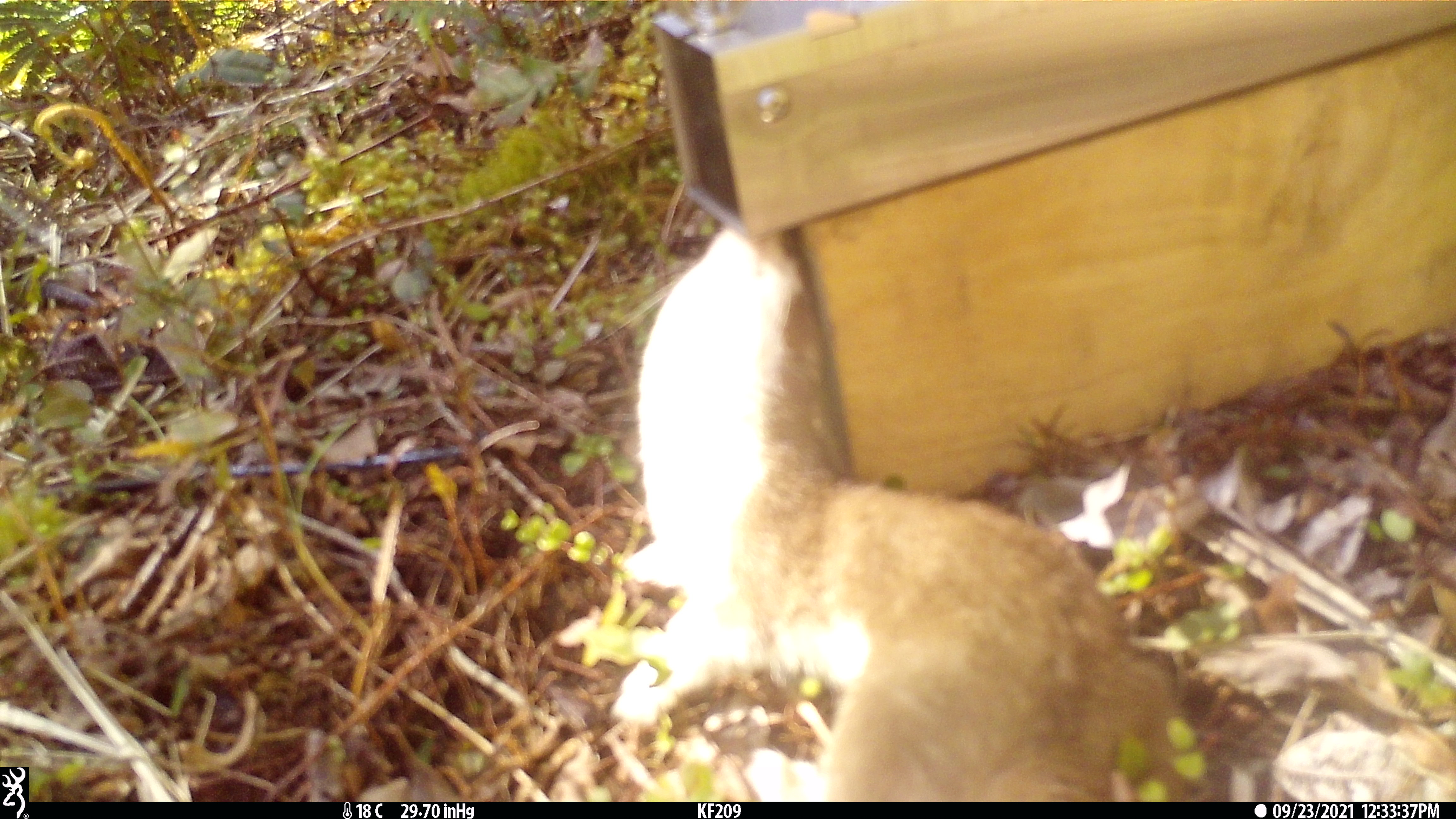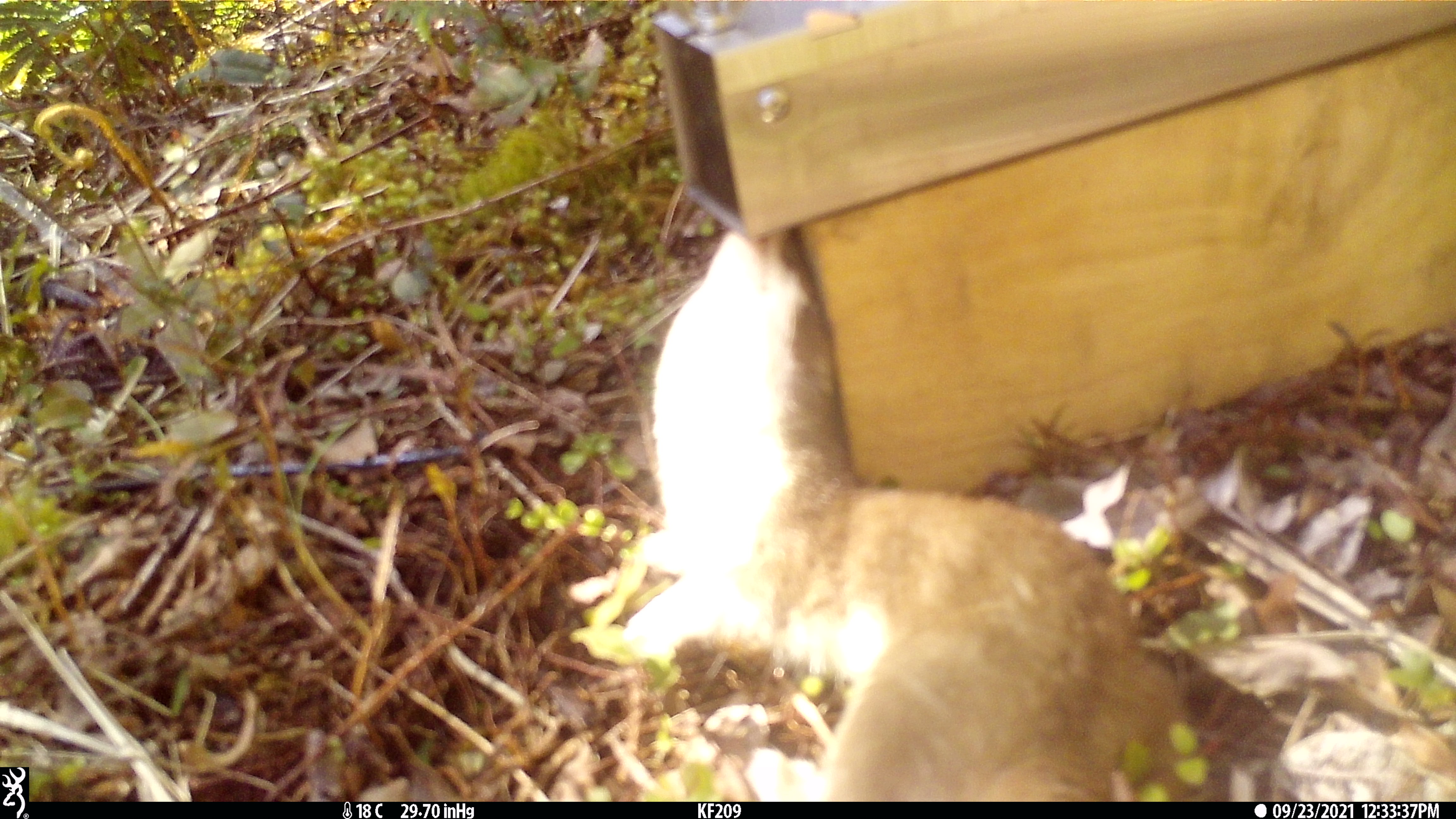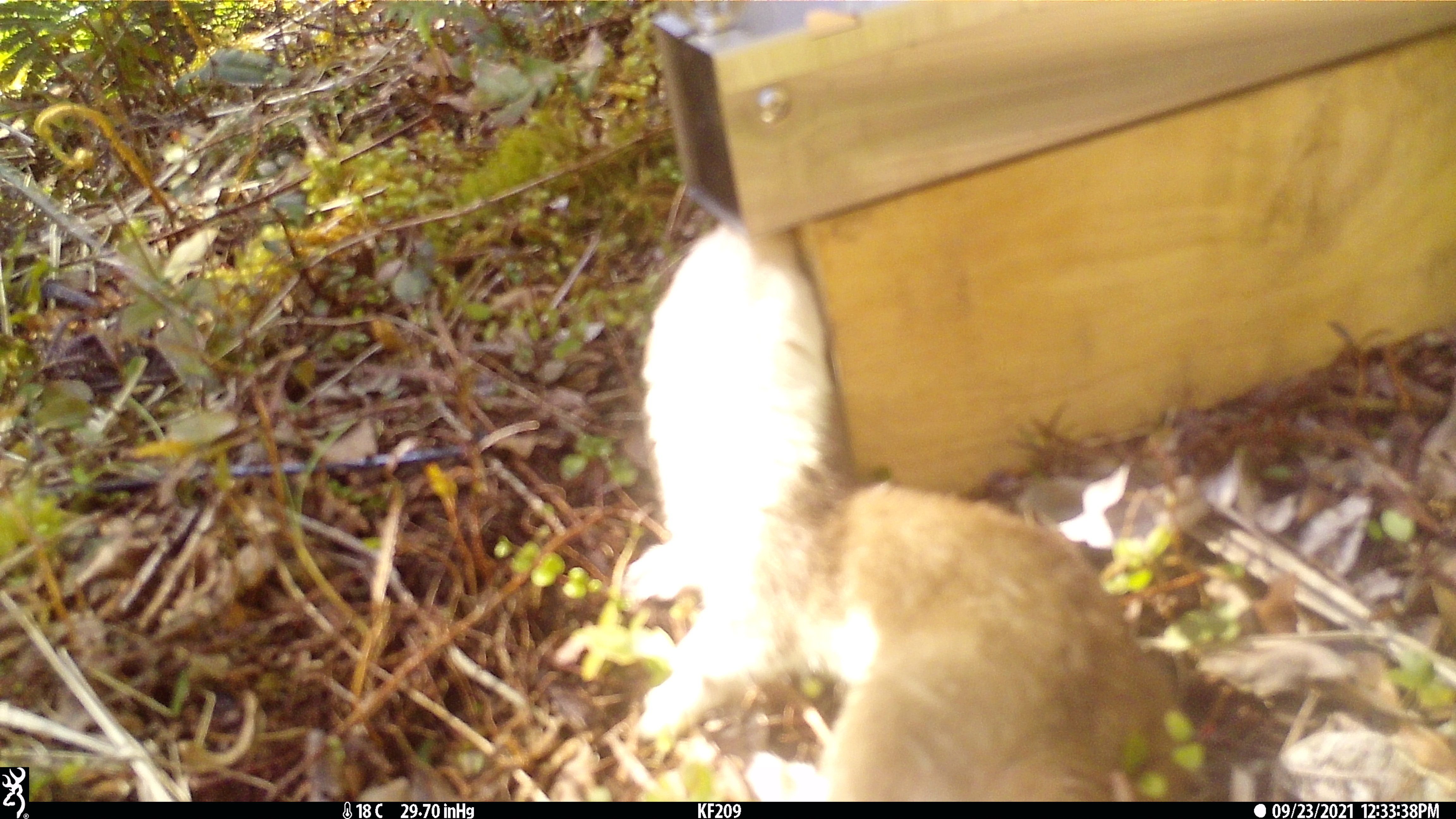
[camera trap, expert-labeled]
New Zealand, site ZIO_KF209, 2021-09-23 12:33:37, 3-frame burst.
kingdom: Animalia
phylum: Chordata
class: Mammalia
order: Carnivora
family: Mustelidae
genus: Mustela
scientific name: Mustela erminea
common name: stoat